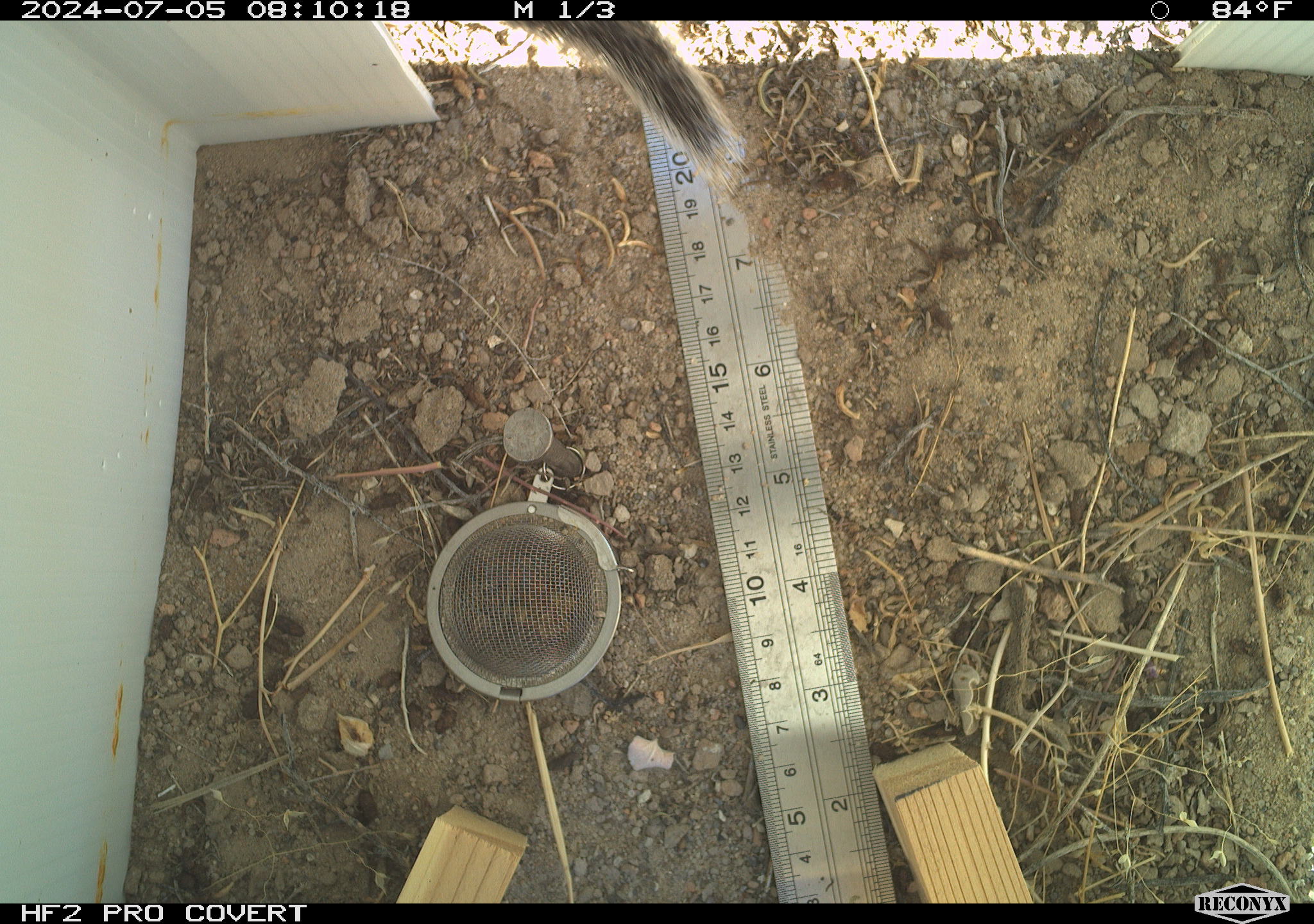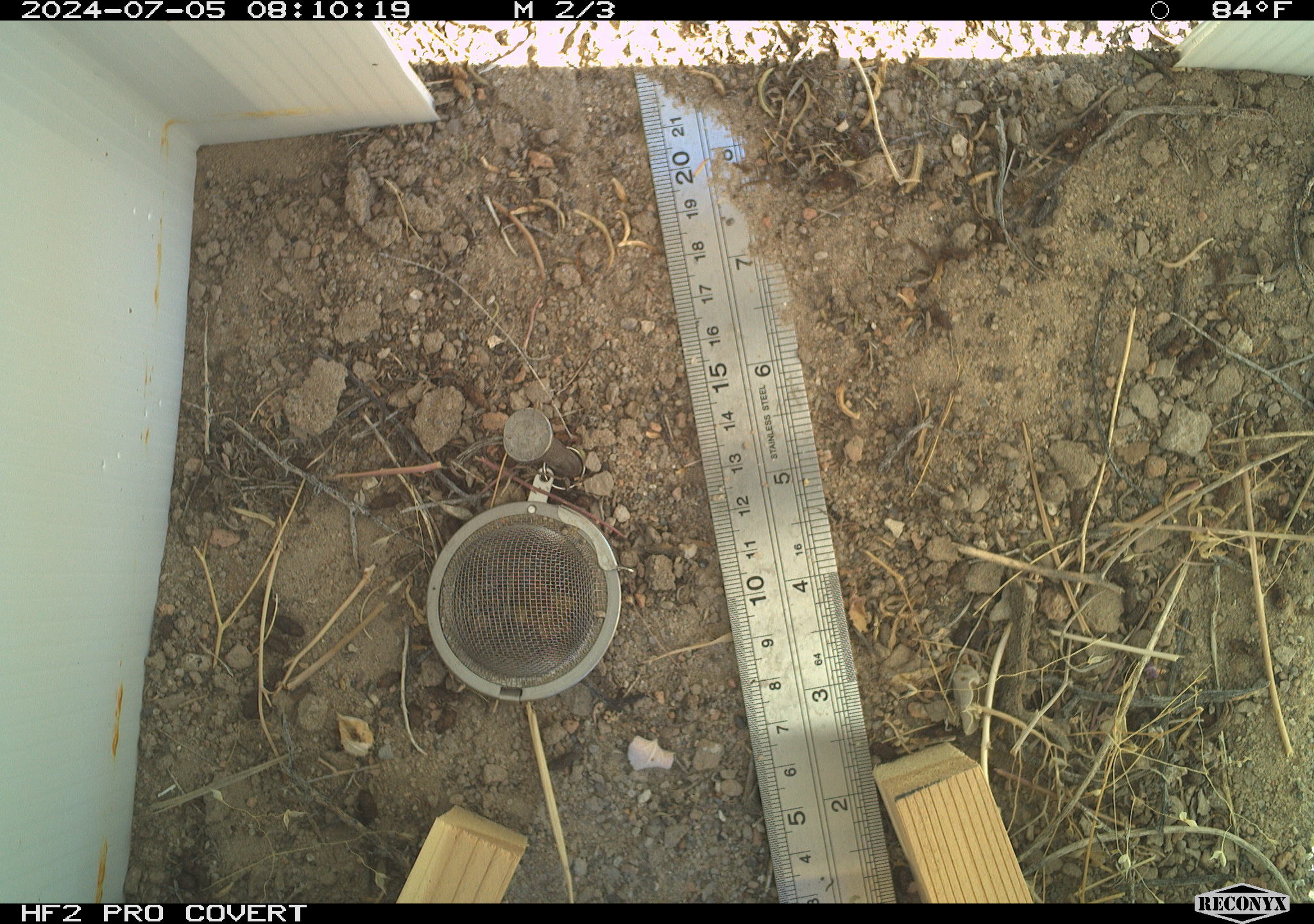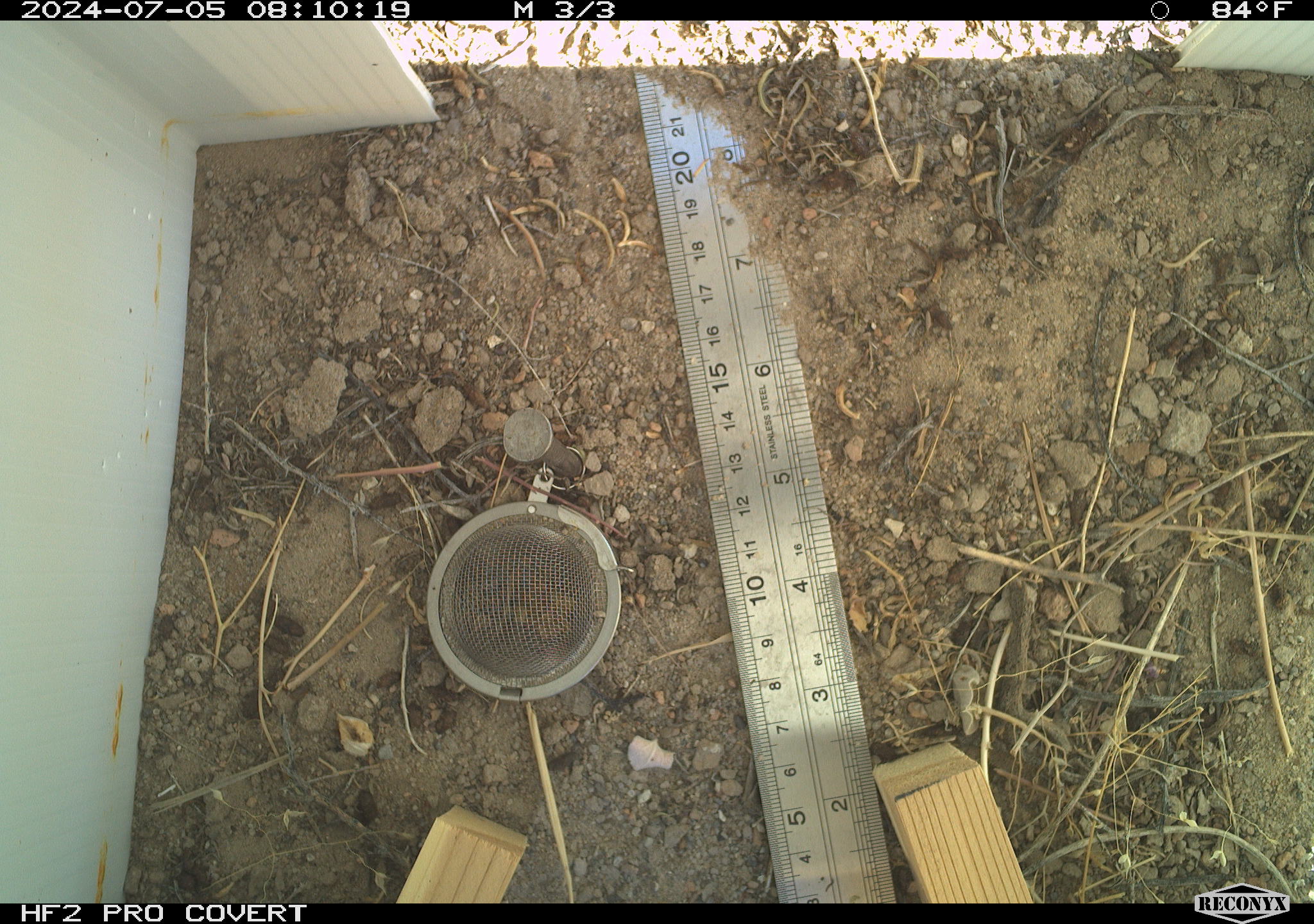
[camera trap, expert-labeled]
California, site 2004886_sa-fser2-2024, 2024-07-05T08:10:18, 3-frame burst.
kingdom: Animalia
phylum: Chordata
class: Mammalia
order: Rodentia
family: Sciuridae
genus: Ammospermophilus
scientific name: Ammospermophilus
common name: antelope ground squirrels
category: ammospermophilus species